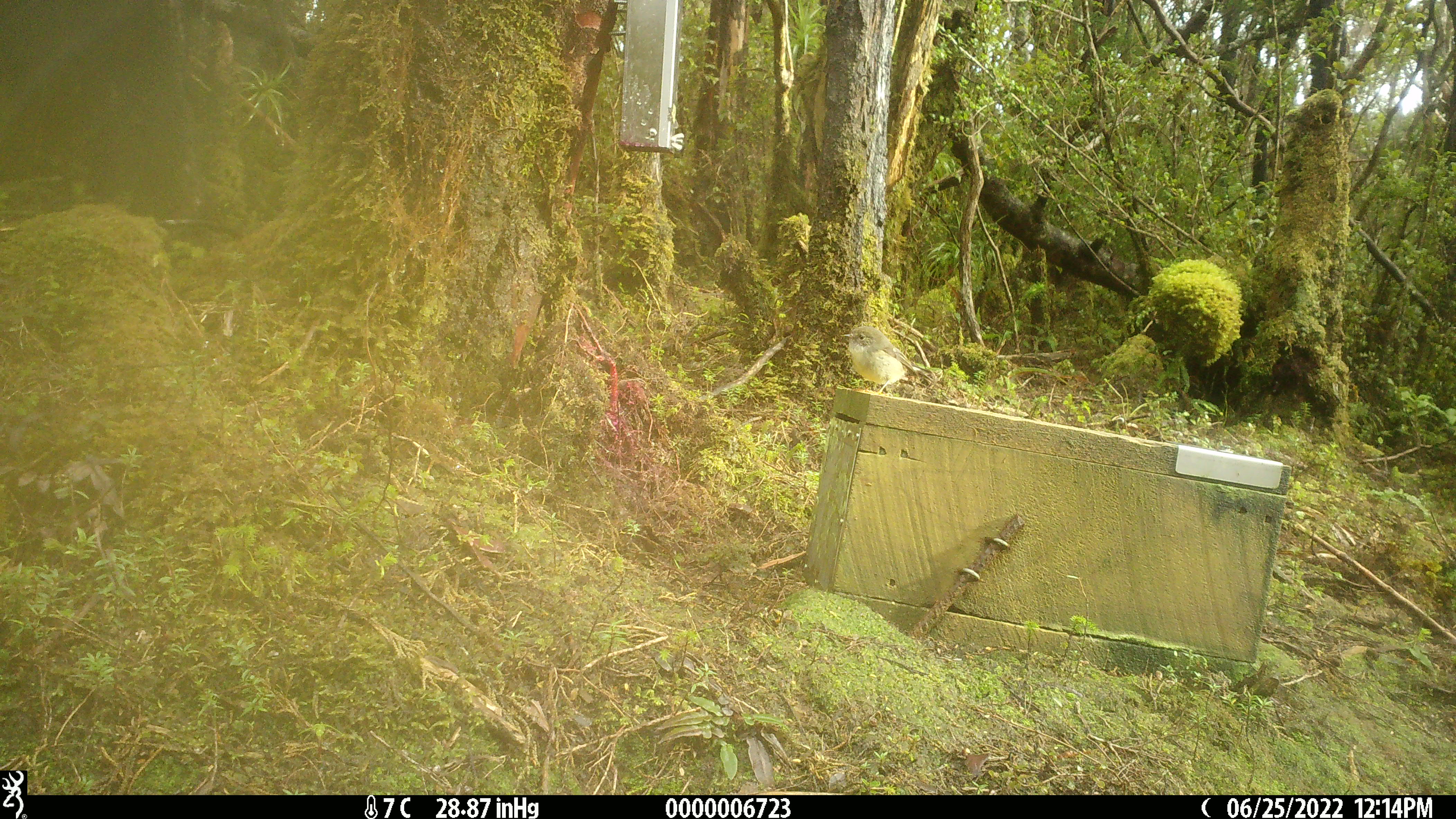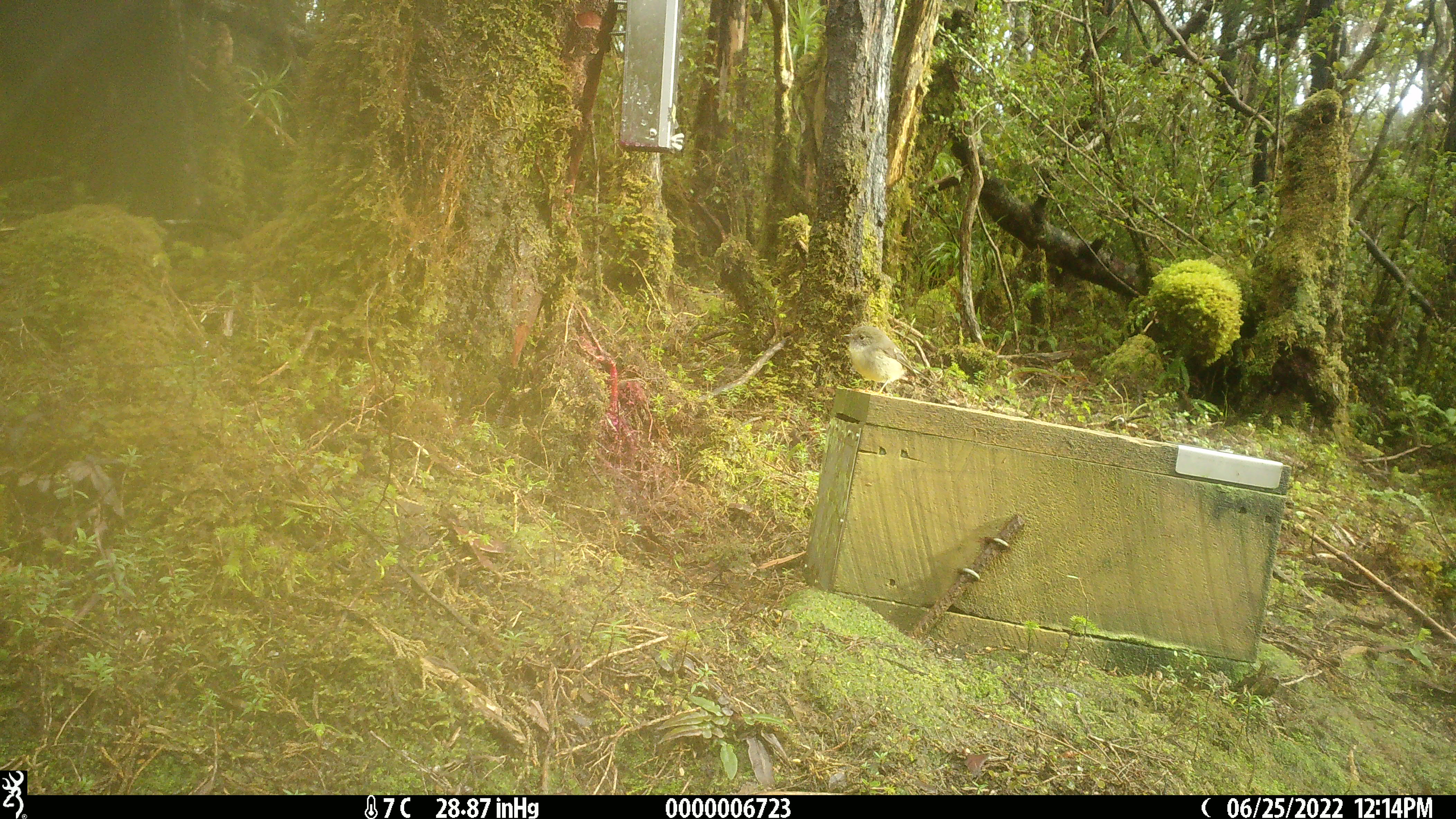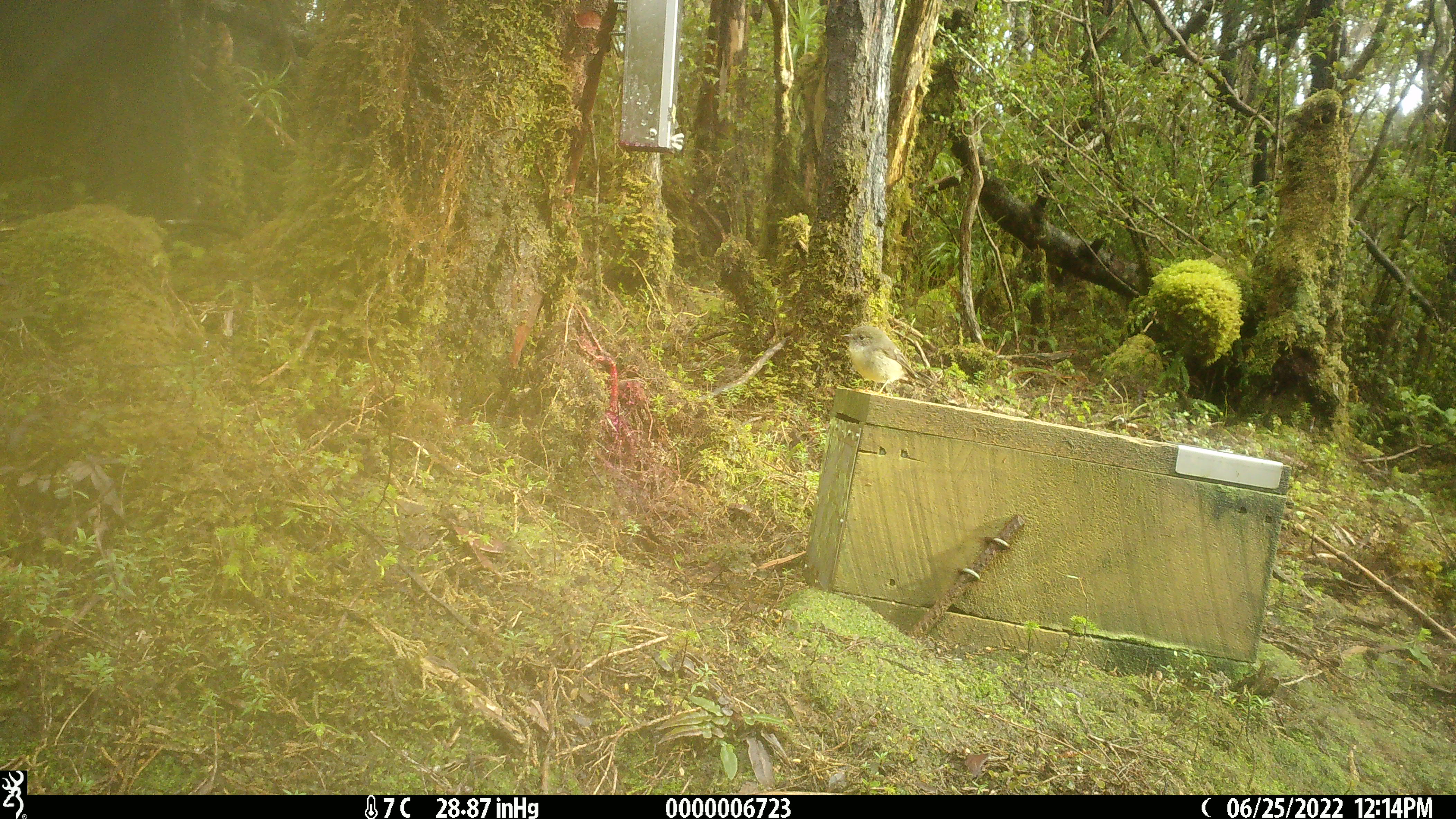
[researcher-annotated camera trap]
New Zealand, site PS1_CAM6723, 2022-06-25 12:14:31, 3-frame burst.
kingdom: Animalia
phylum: Chordata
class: Aves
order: Passeriformes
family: Petroicidae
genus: Petroica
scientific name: Petroica macrocephala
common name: tomtit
Tomtit (Petroica macrocephala).